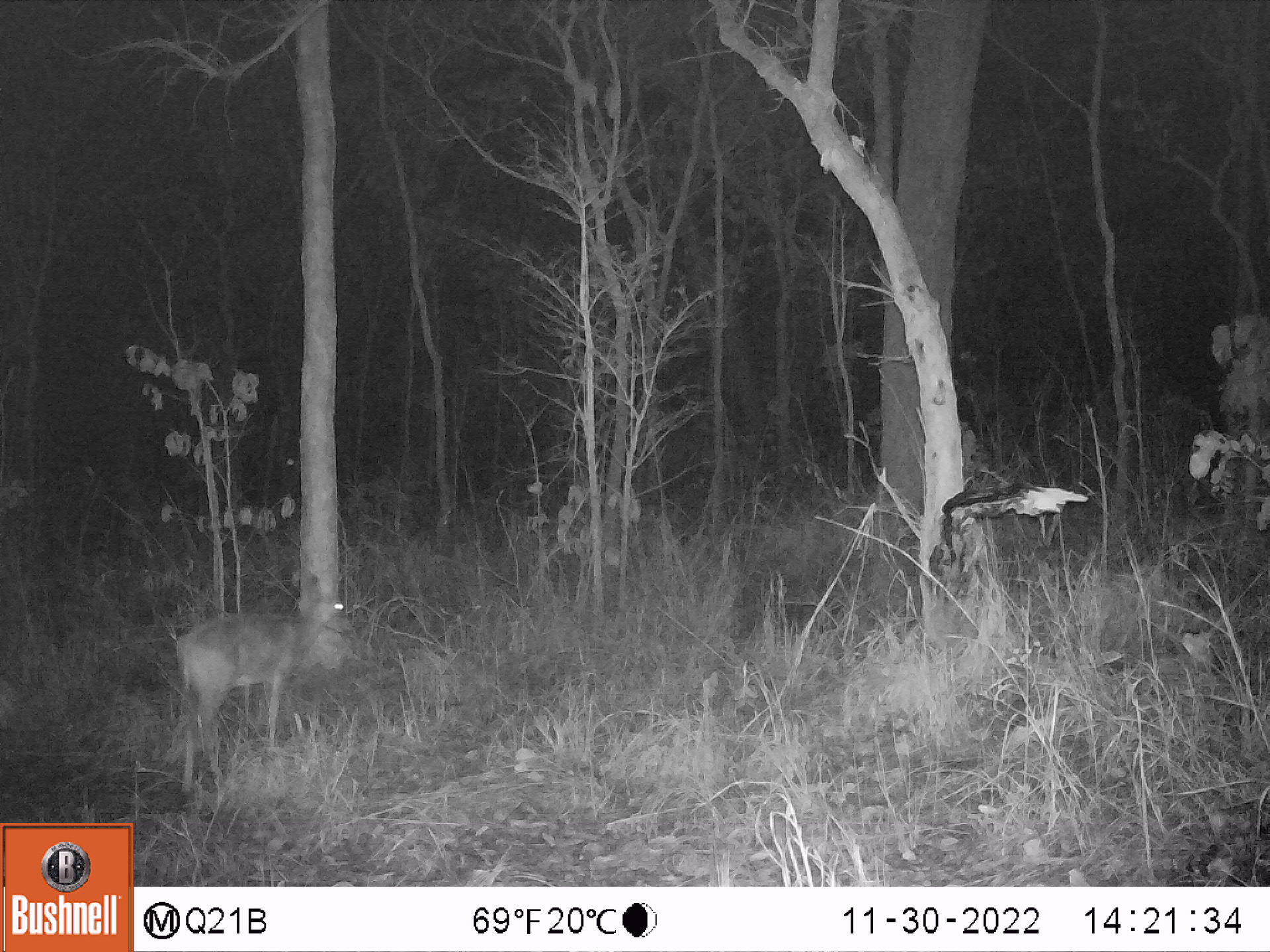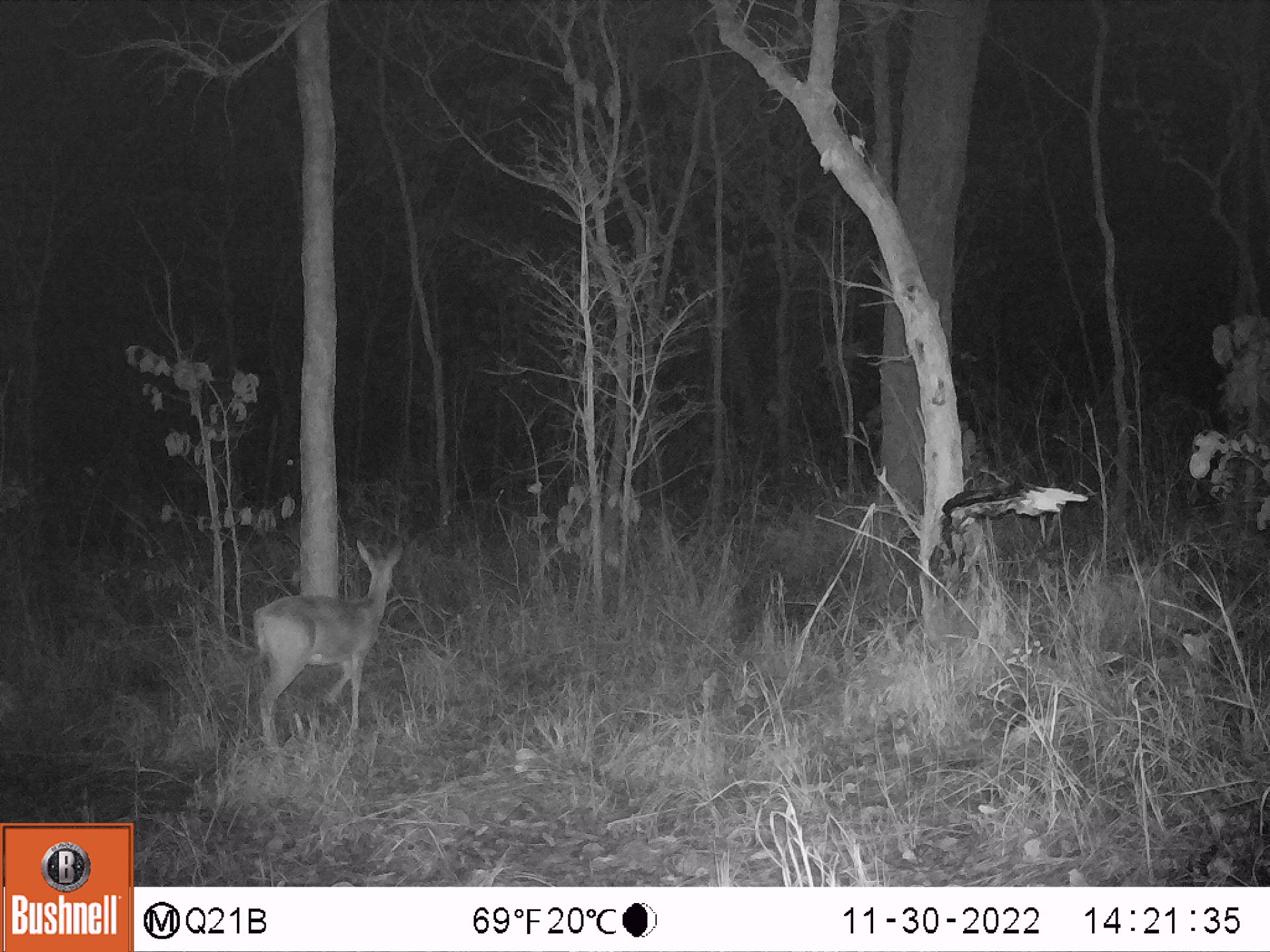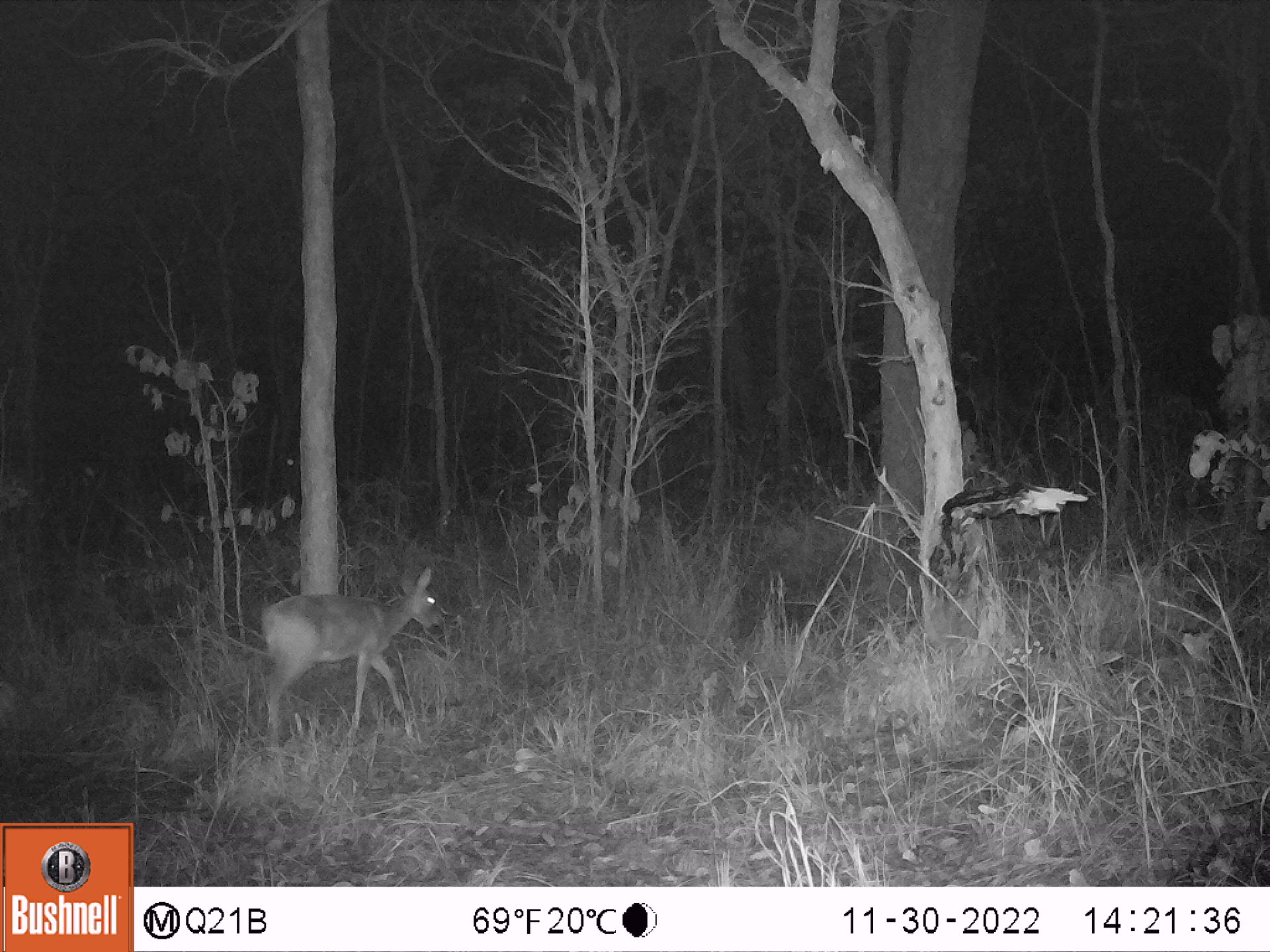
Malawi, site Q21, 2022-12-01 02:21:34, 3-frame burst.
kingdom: Animalia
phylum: Chordata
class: Mammalia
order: Artiodactyla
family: Bovidae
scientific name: Antilopinae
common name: small antelope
Small antelope (Antilopinae), count 1.